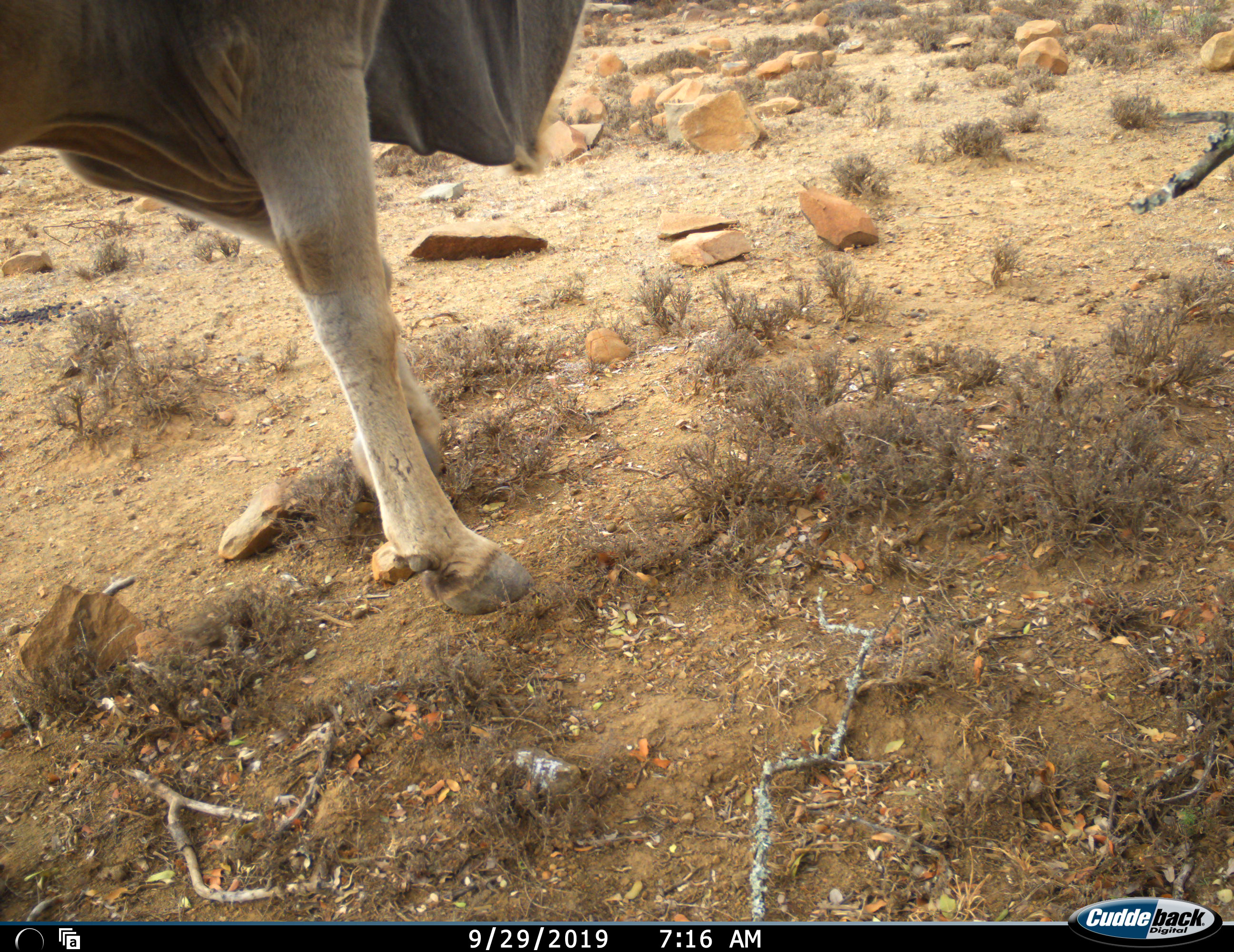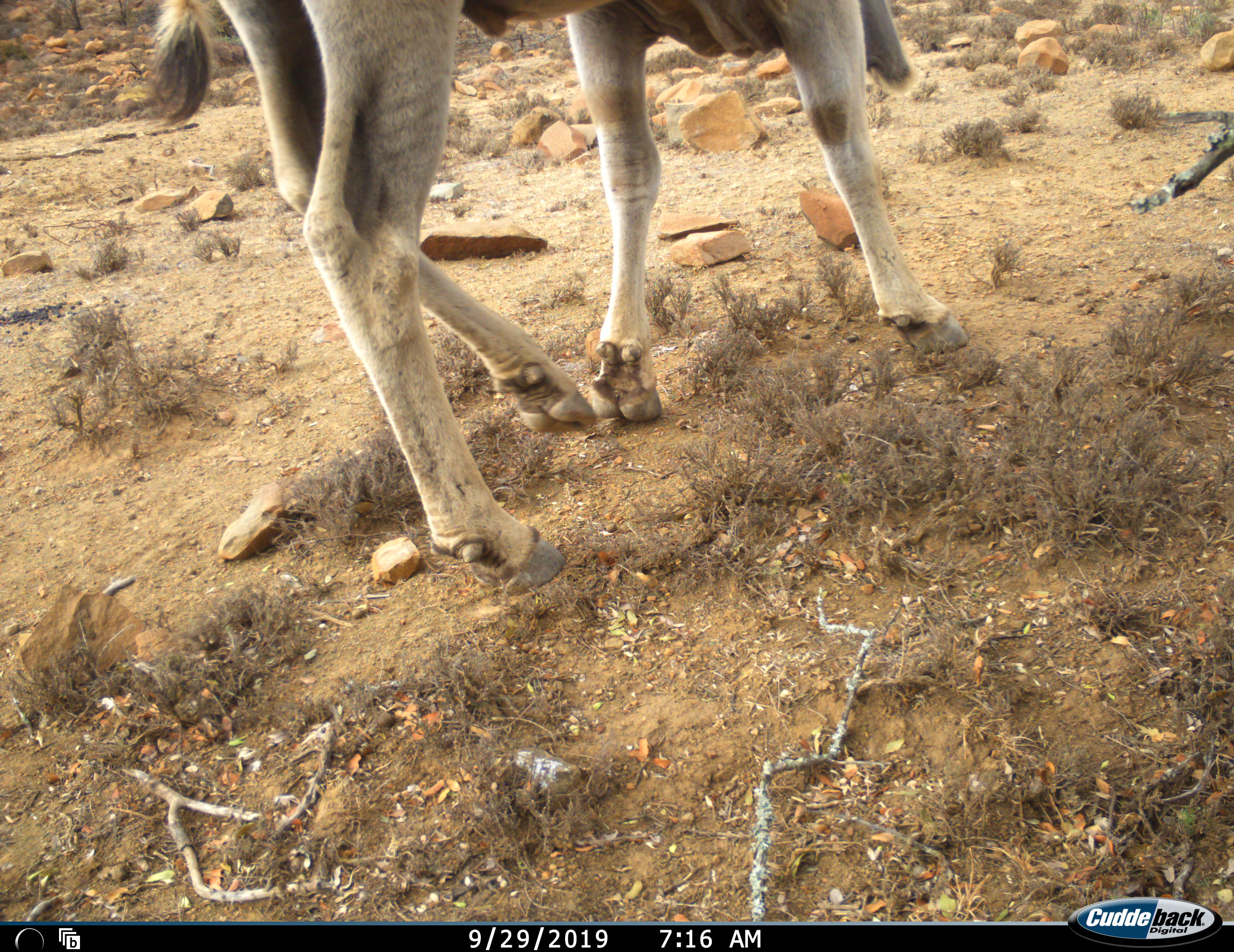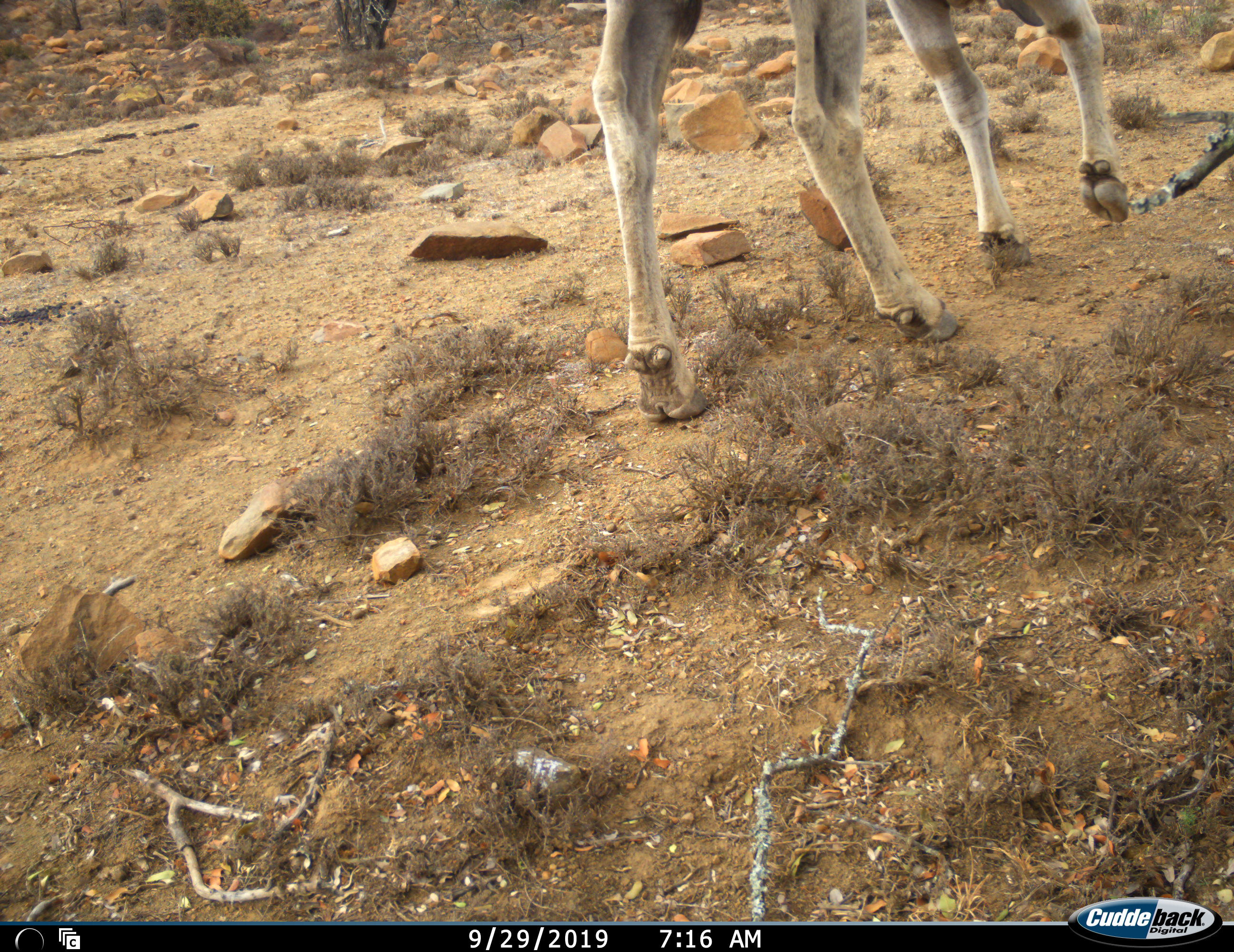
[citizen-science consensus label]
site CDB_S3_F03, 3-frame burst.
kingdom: Animalia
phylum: Chordata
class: Mammalia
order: Artiodactyla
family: Bovidae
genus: Tragelaphus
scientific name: Tragelaphus oryx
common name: eland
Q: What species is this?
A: Eland (Tragelaphus oryx).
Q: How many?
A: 1.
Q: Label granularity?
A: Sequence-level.